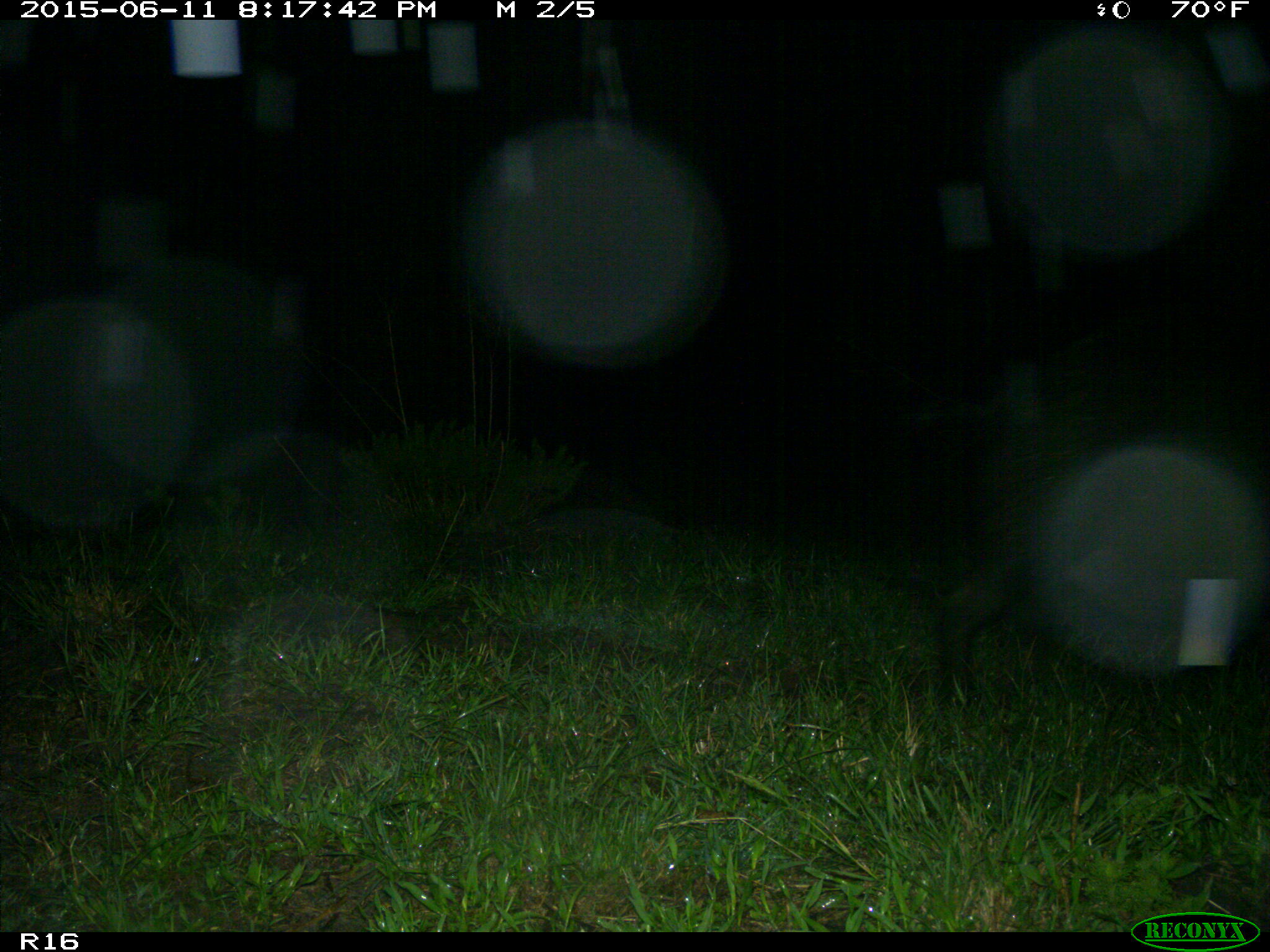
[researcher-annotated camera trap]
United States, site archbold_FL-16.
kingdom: Animalia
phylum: Chordata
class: Mammalia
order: Artiodactyla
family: Suidae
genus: Sus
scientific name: Sus scrofa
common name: wild boar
Sus scrofa (wild boar).